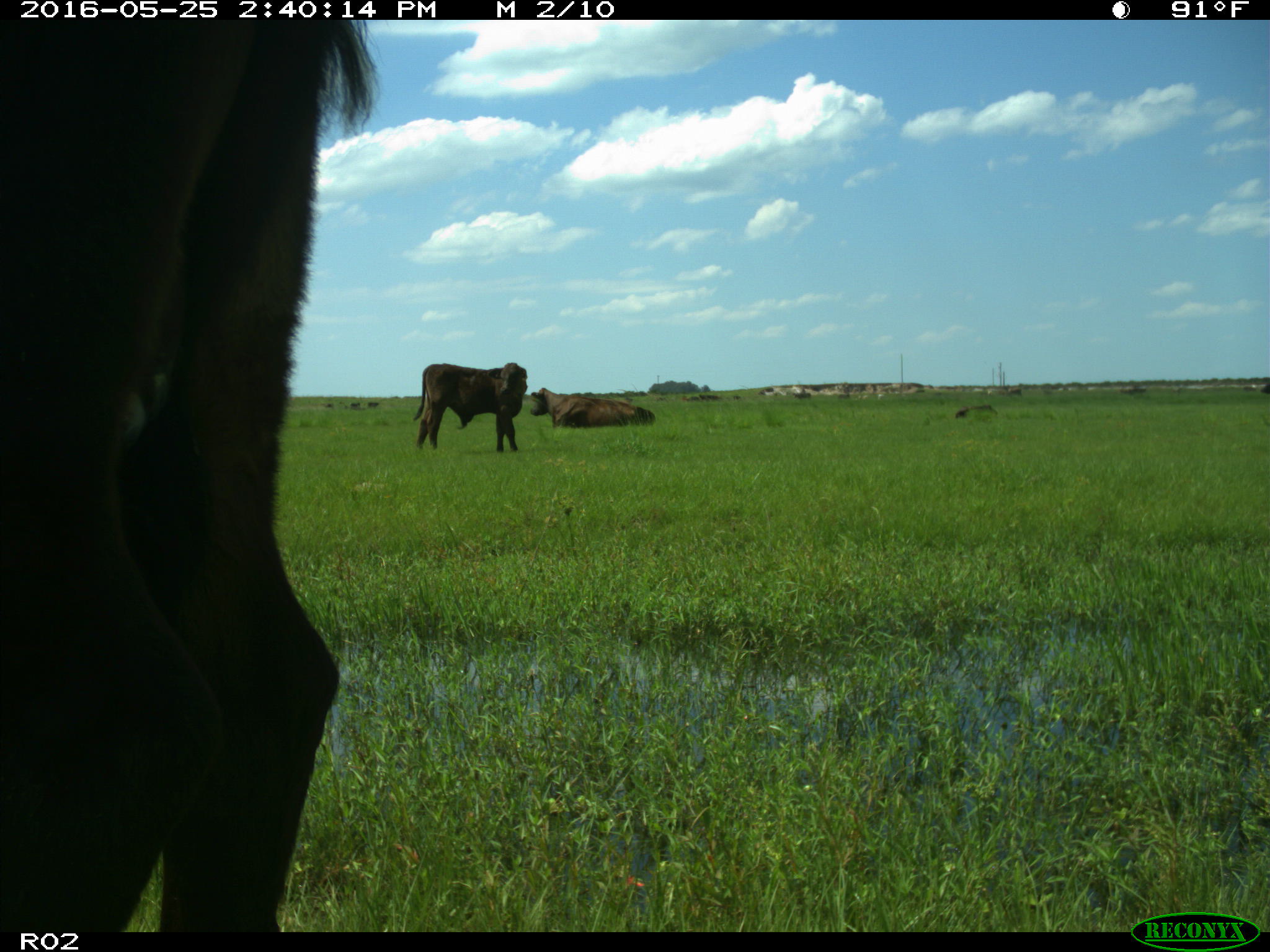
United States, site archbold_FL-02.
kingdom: Animalia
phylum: Chordata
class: Mammalia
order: Artiodactyla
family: Bovidae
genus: Bos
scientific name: Bos taurus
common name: domestic cow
Bos taurus (domestic cow).